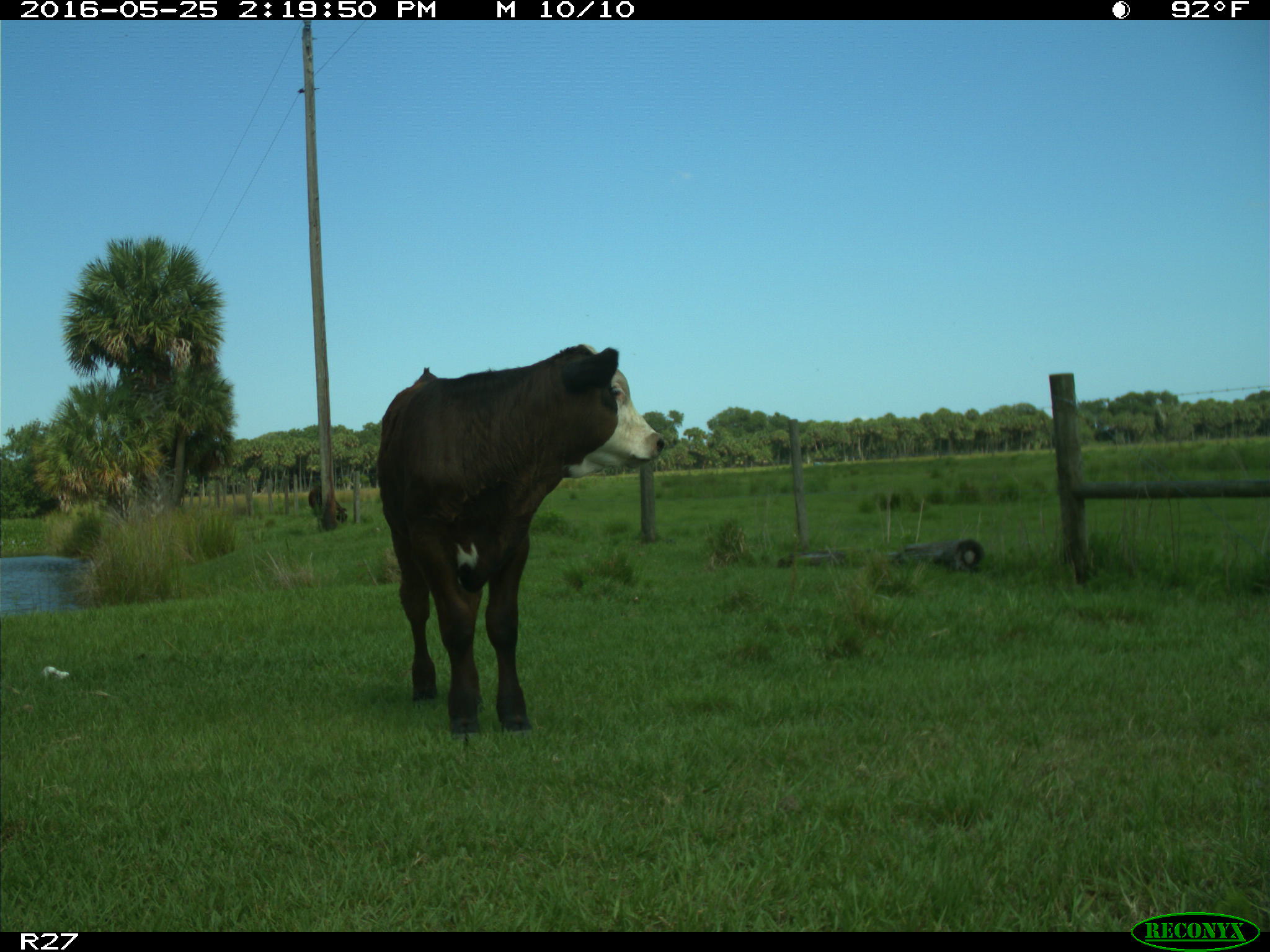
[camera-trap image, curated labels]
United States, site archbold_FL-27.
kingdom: Animalia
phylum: Chordata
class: Mammalia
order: Artiodactyla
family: Bovidae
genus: Bos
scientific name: Bos taurus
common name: domestic cow